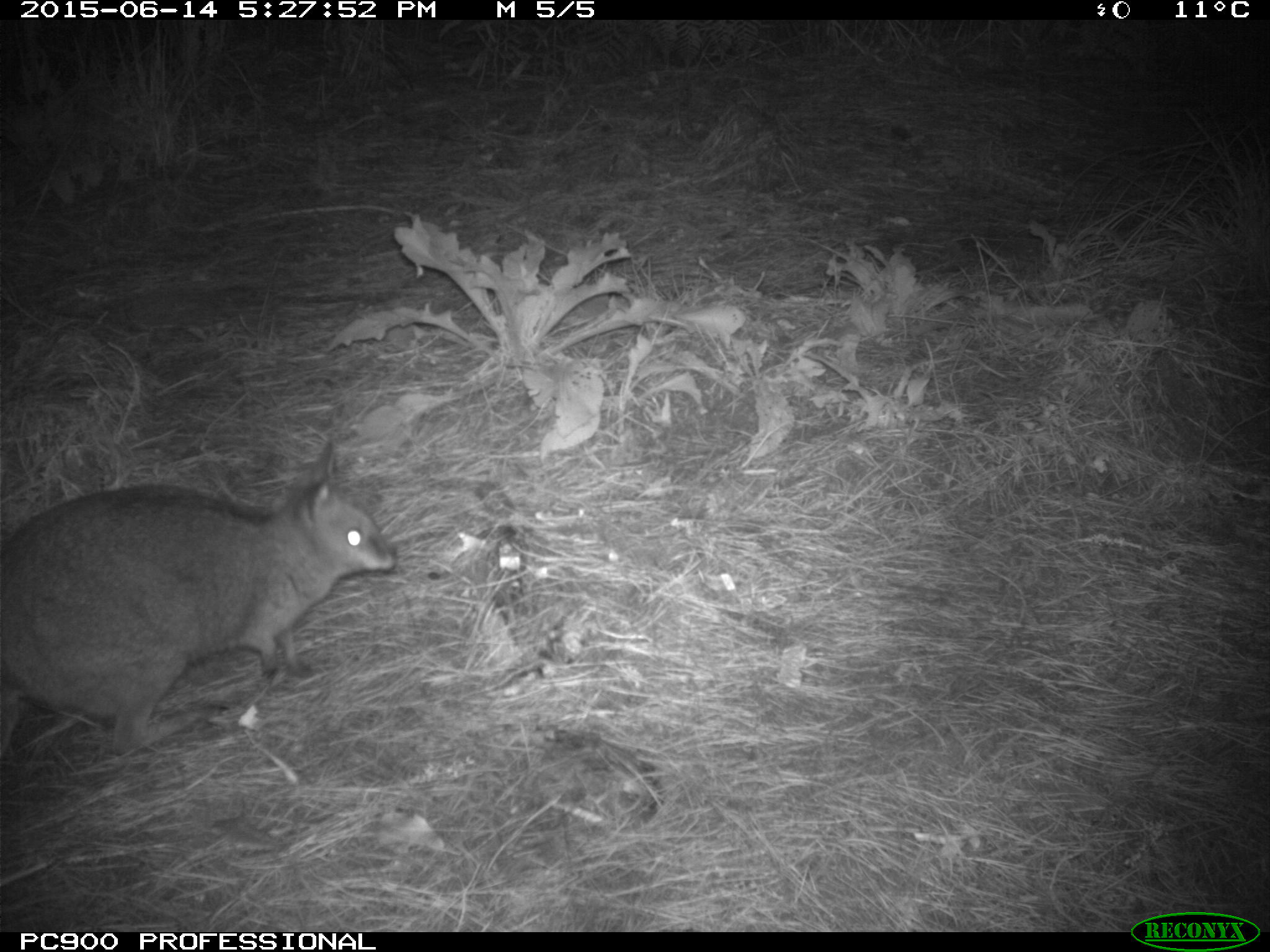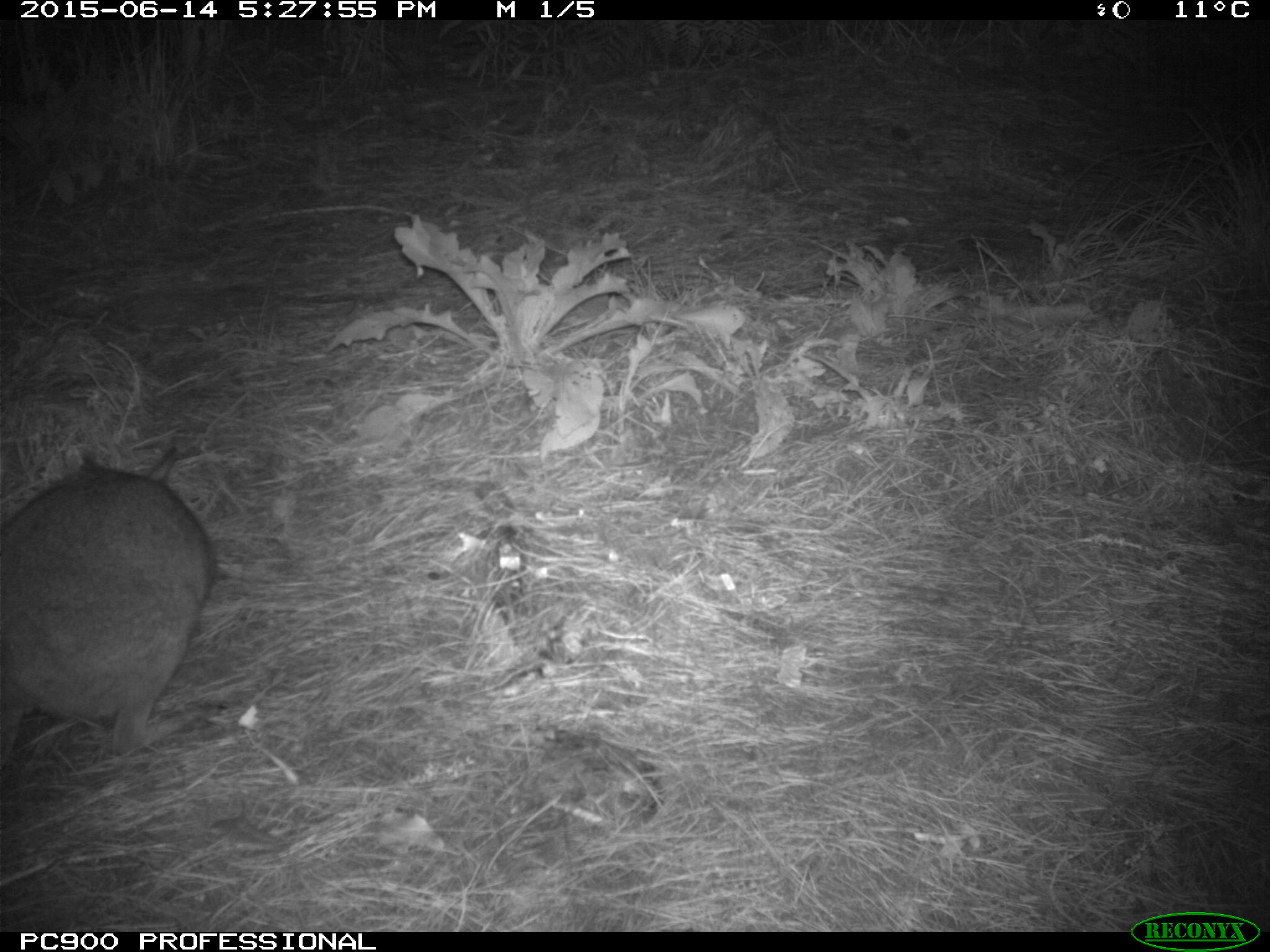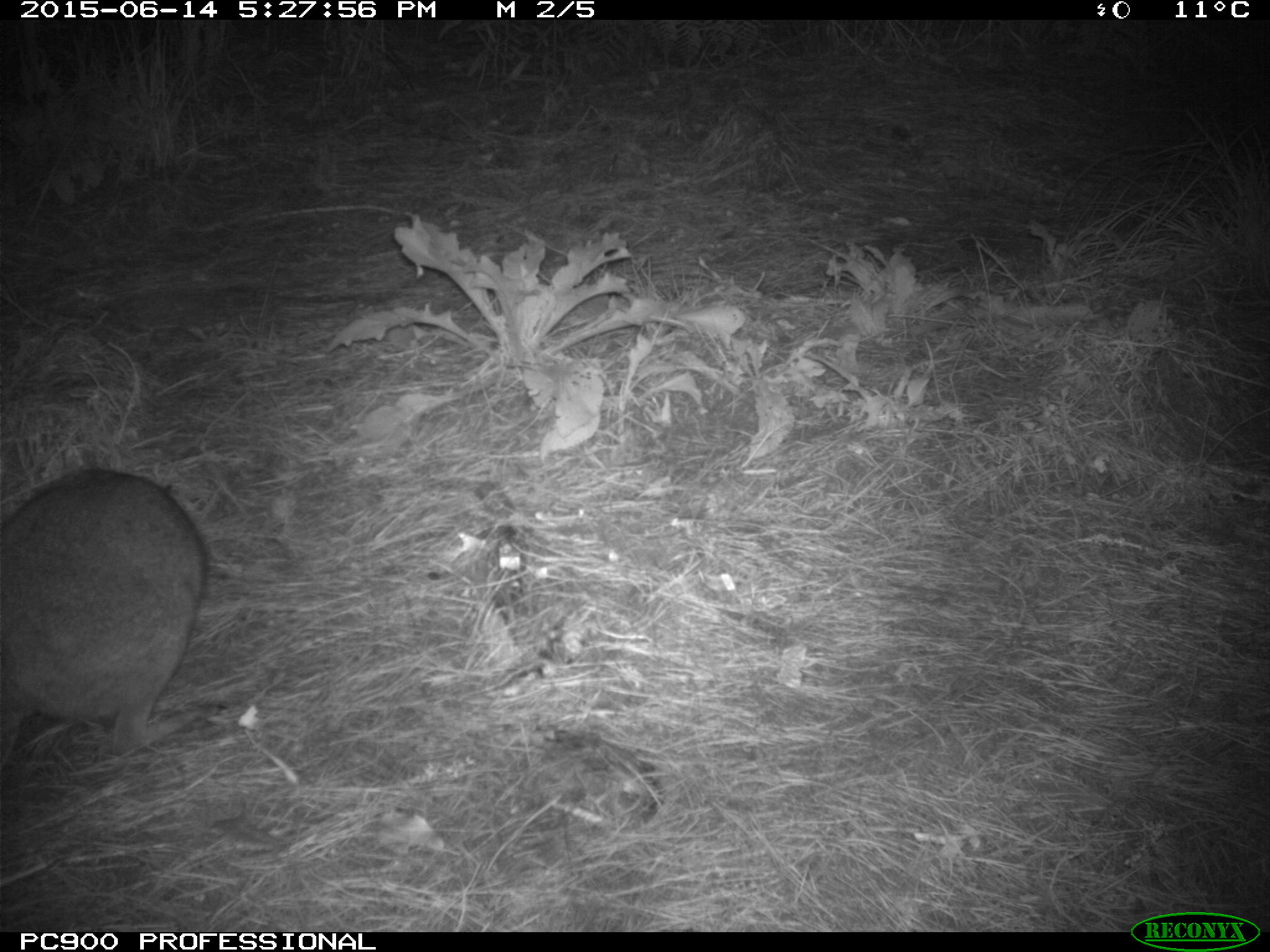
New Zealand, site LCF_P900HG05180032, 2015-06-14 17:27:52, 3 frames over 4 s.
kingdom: Animalia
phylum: Chordata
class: Mammalia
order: Diprotodontia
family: Macropodidae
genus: Notamacropus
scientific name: Notamacropus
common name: wallaby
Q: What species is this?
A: Wallaby (Notamacropus).